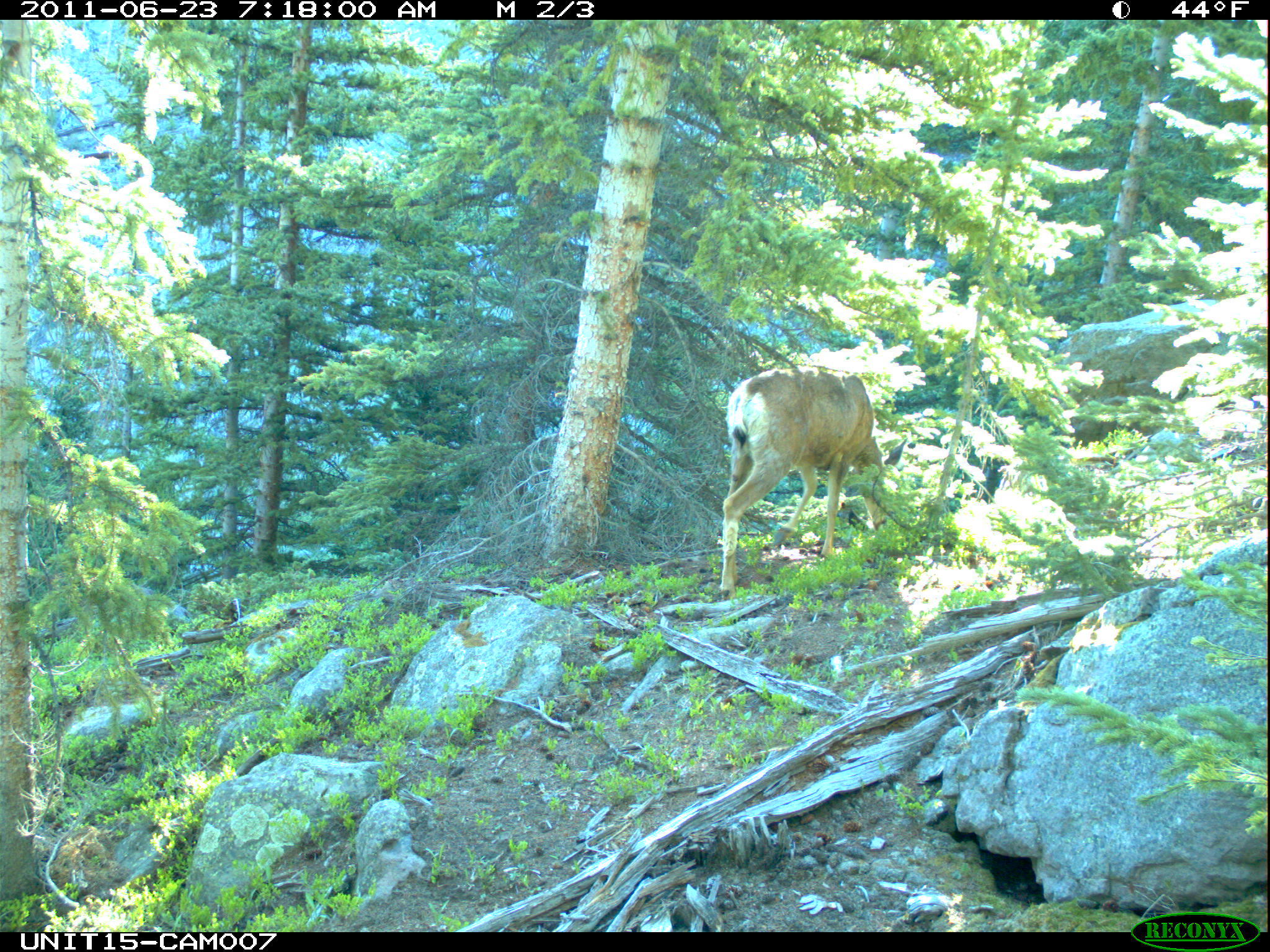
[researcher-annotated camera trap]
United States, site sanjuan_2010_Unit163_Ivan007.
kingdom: Animalia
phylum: Chordata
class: Mammalia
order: Artiodactyla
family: Cervidae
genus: Odocoileus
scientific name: Odocoileus hemionus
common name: mule deer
Odocoileus hemionus (mule deer).